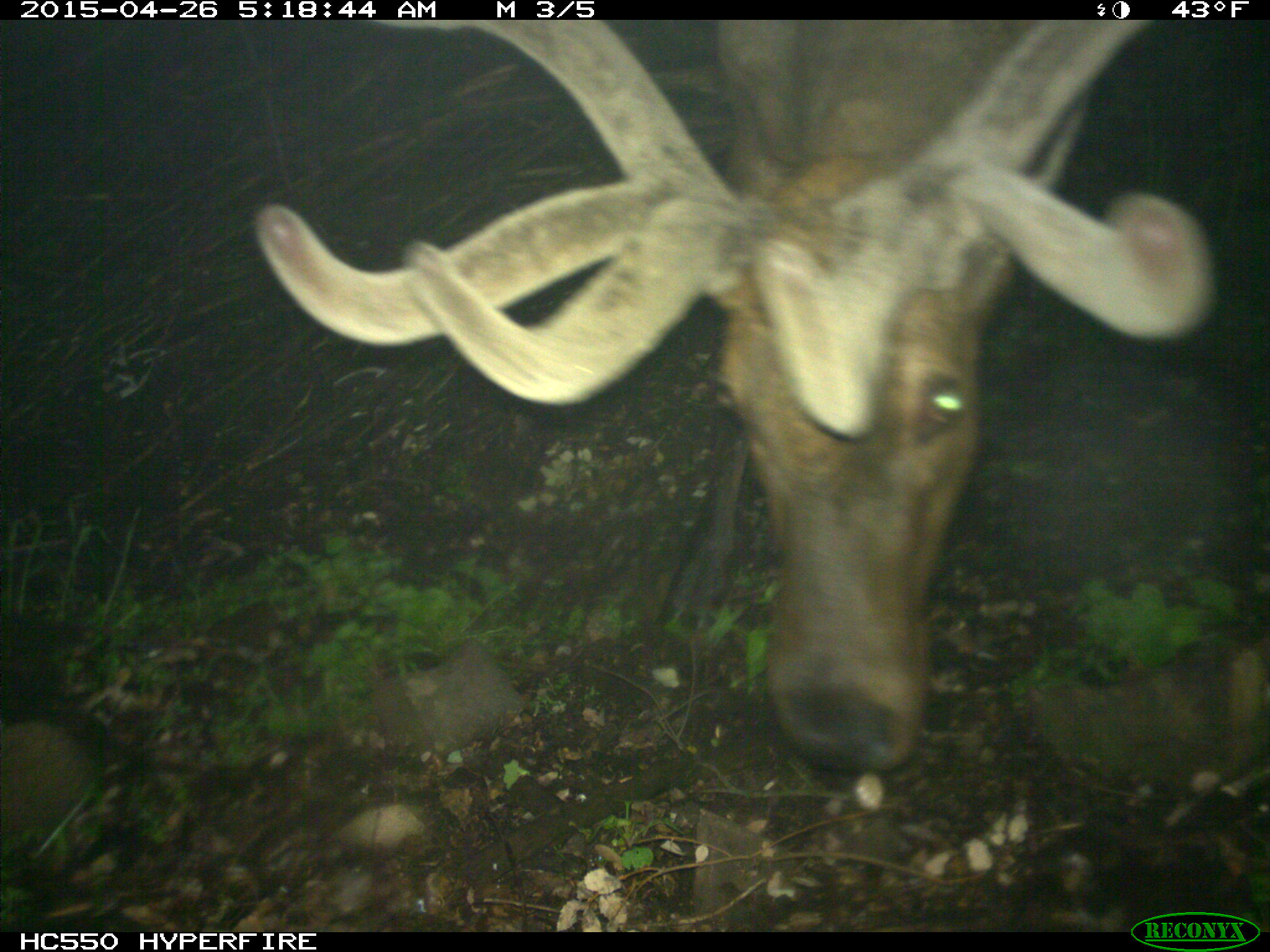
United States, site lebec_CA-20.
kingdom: Animalia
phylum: Chordata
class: Mammalia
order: Artiodactyla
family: Cervidae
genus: Cervus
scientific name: Cervus canadensis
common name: elk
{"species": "Cervus canadensis (elk)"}